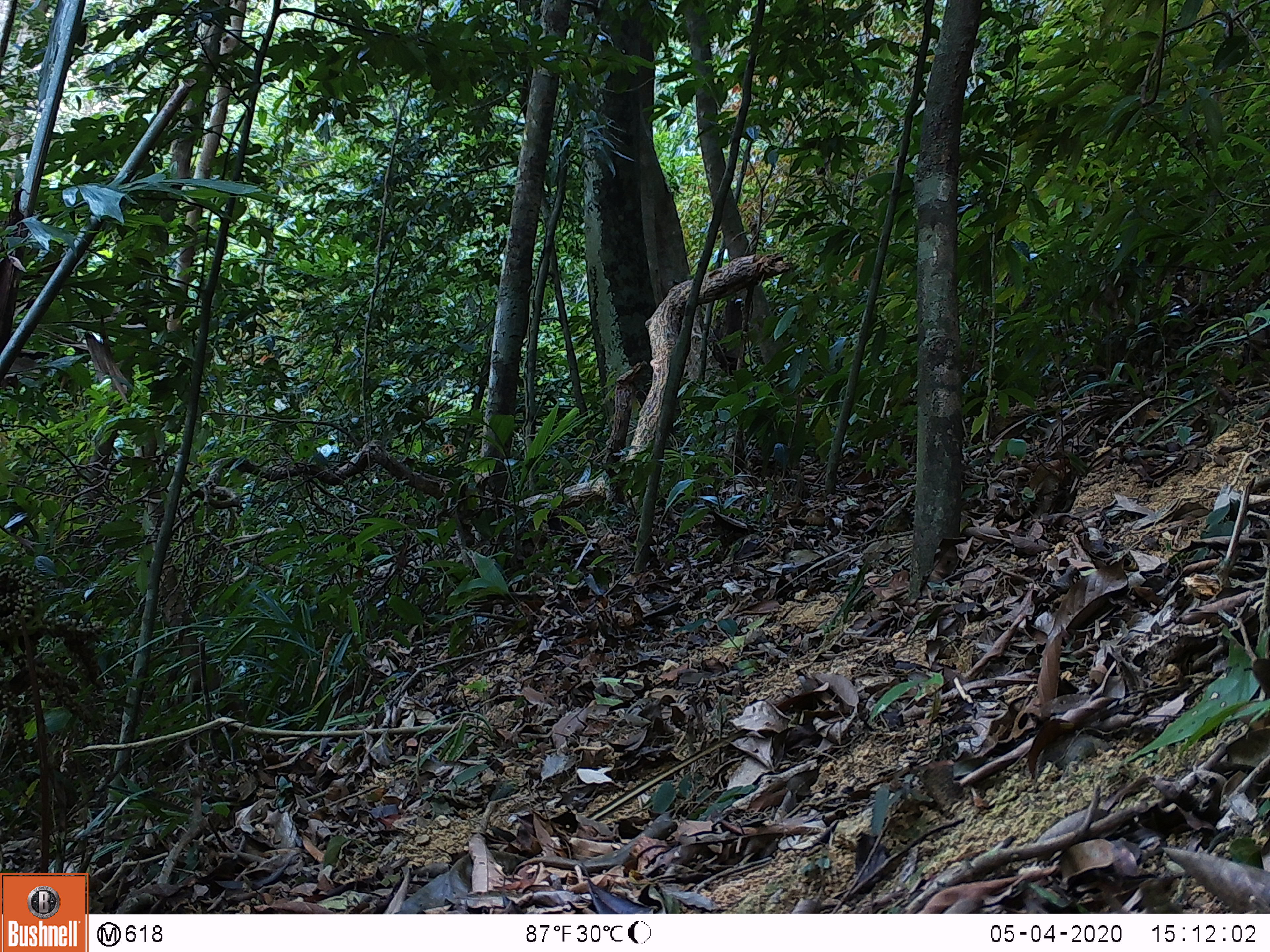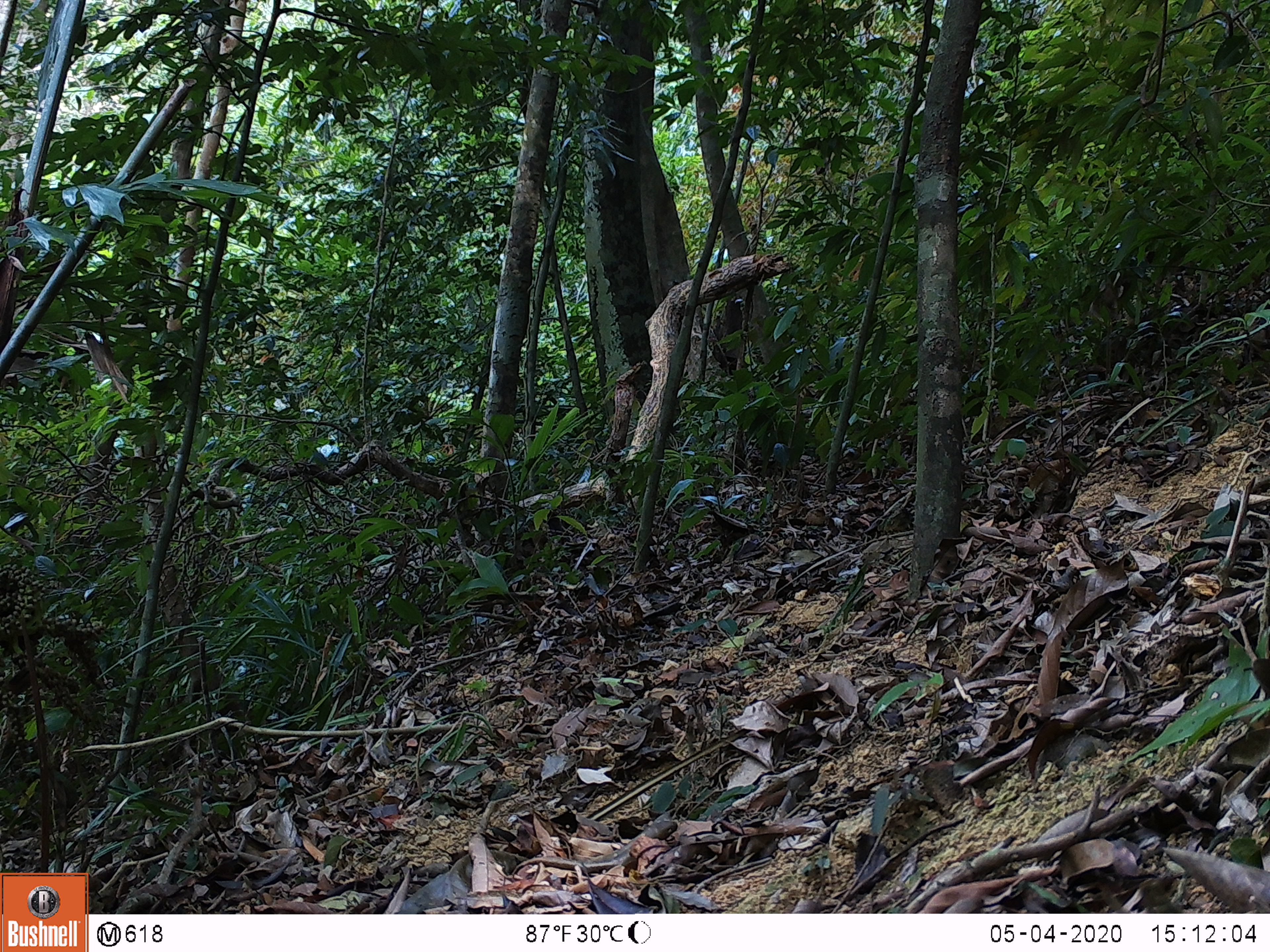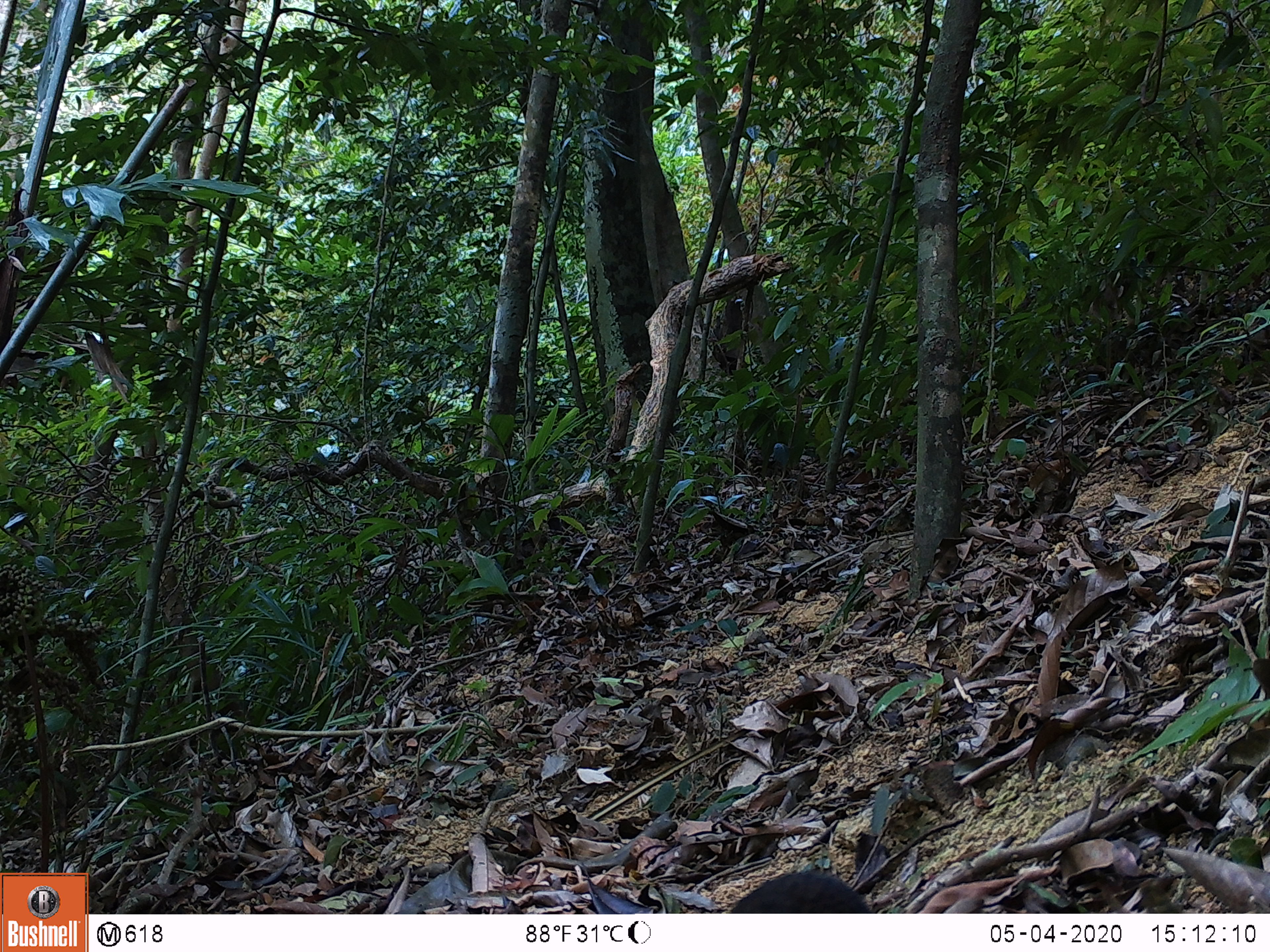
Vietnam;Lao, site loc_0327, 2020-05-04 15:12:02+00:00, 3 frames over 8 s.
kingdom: Animalia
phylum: Chordata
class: Aves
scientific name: Aves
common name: bird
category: unidentified bird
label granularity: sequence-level